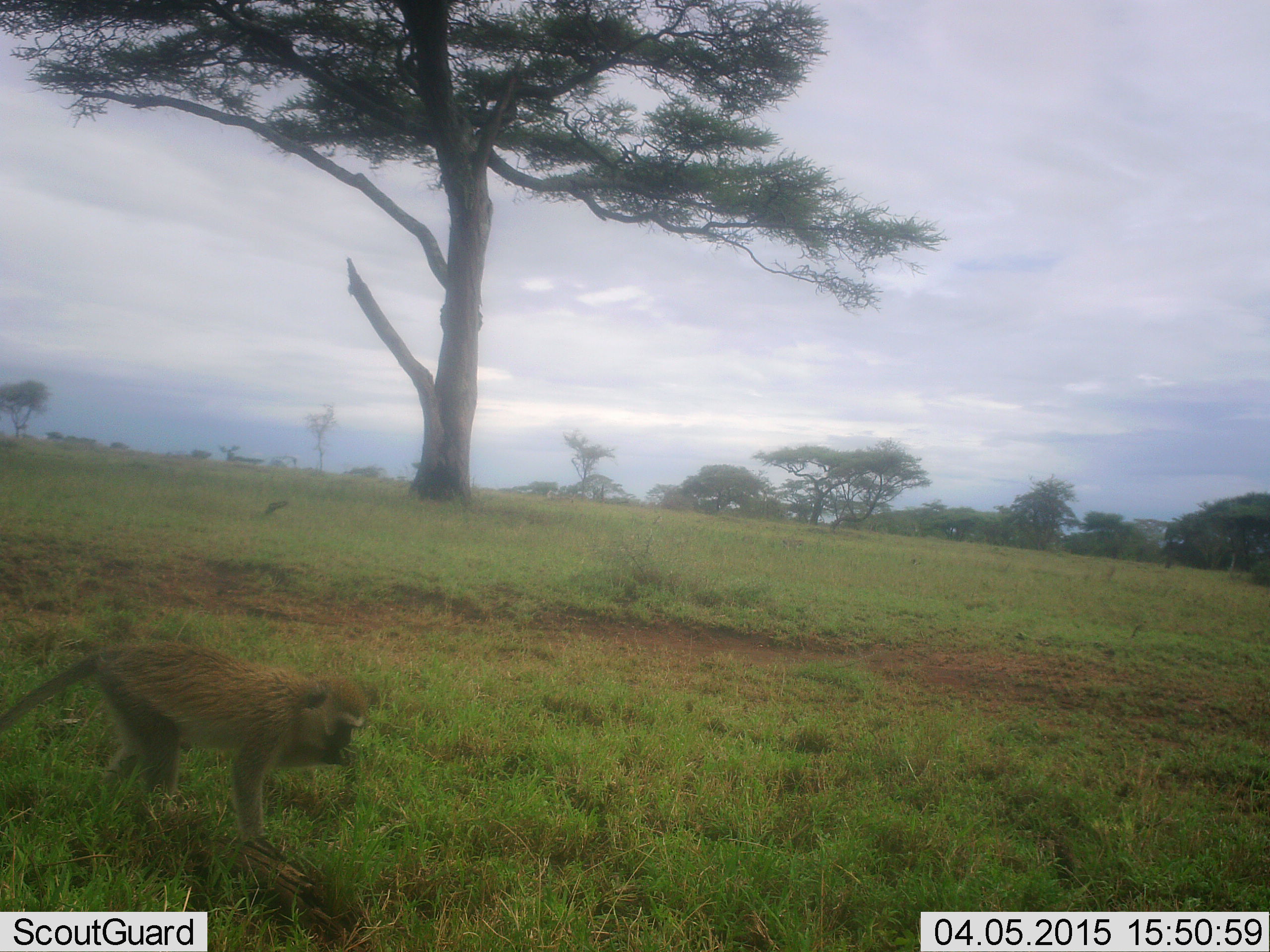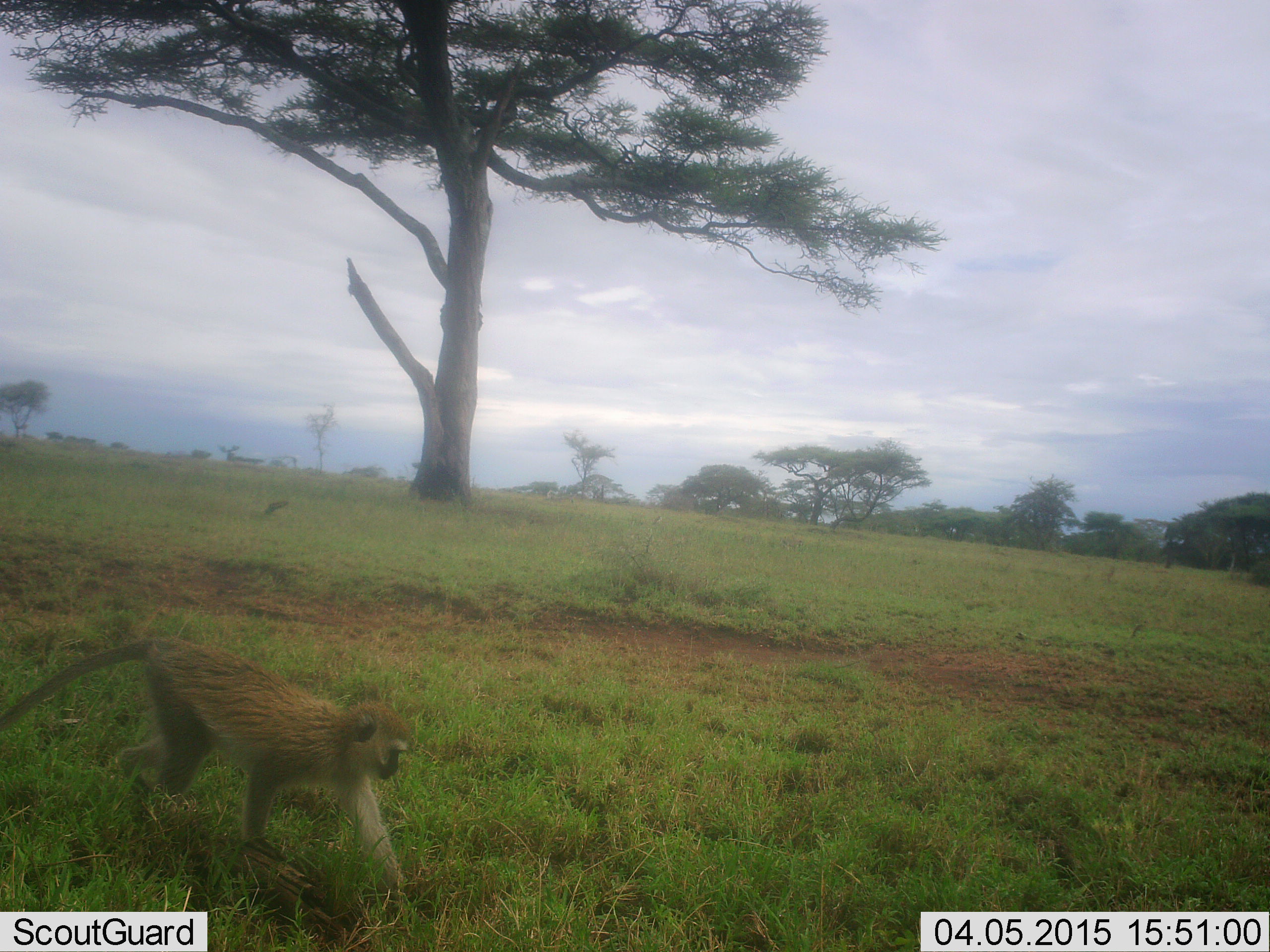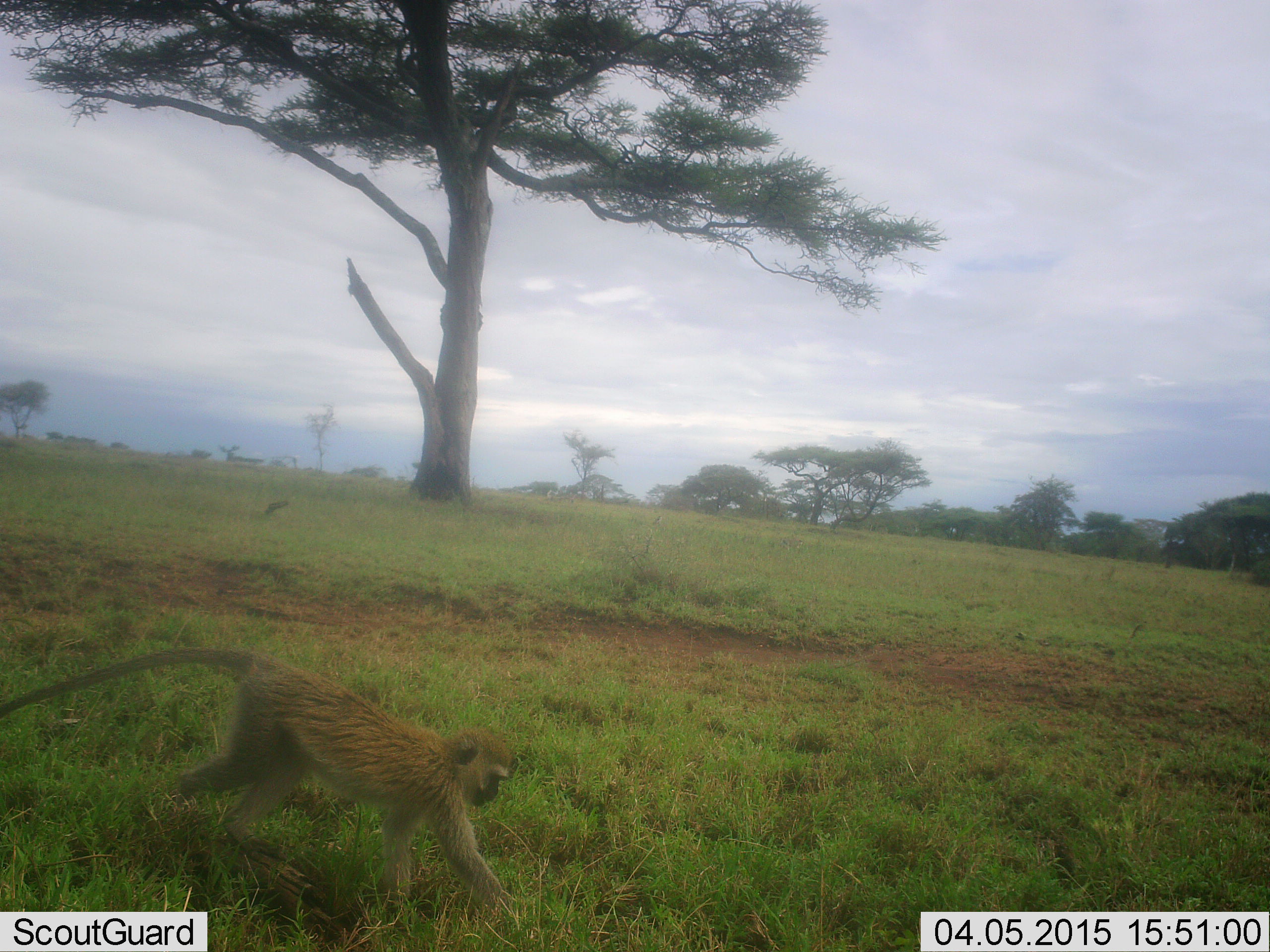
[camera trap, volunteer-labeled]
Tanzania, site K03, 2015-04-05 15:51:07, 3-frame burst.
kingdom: Animalia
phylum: Chordata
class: Mammalia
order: Primates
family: Cercopithecidae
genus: Chlorocebus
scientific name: Chlorocebus pygerythrus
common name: vervet monkey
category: monkeyvervet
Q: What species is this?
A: Monkeyvervet (vervet monkey) (Chlorocebus pygerythrus).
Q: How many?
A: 1.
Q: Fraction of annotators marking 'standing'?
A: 0%.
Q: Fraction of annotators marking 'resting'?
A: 0%.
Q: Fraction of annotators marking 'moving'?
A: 80%.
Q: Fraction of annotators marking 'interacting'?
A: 0%.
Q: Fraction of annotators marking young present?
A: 0%.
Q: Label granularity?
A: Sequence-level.